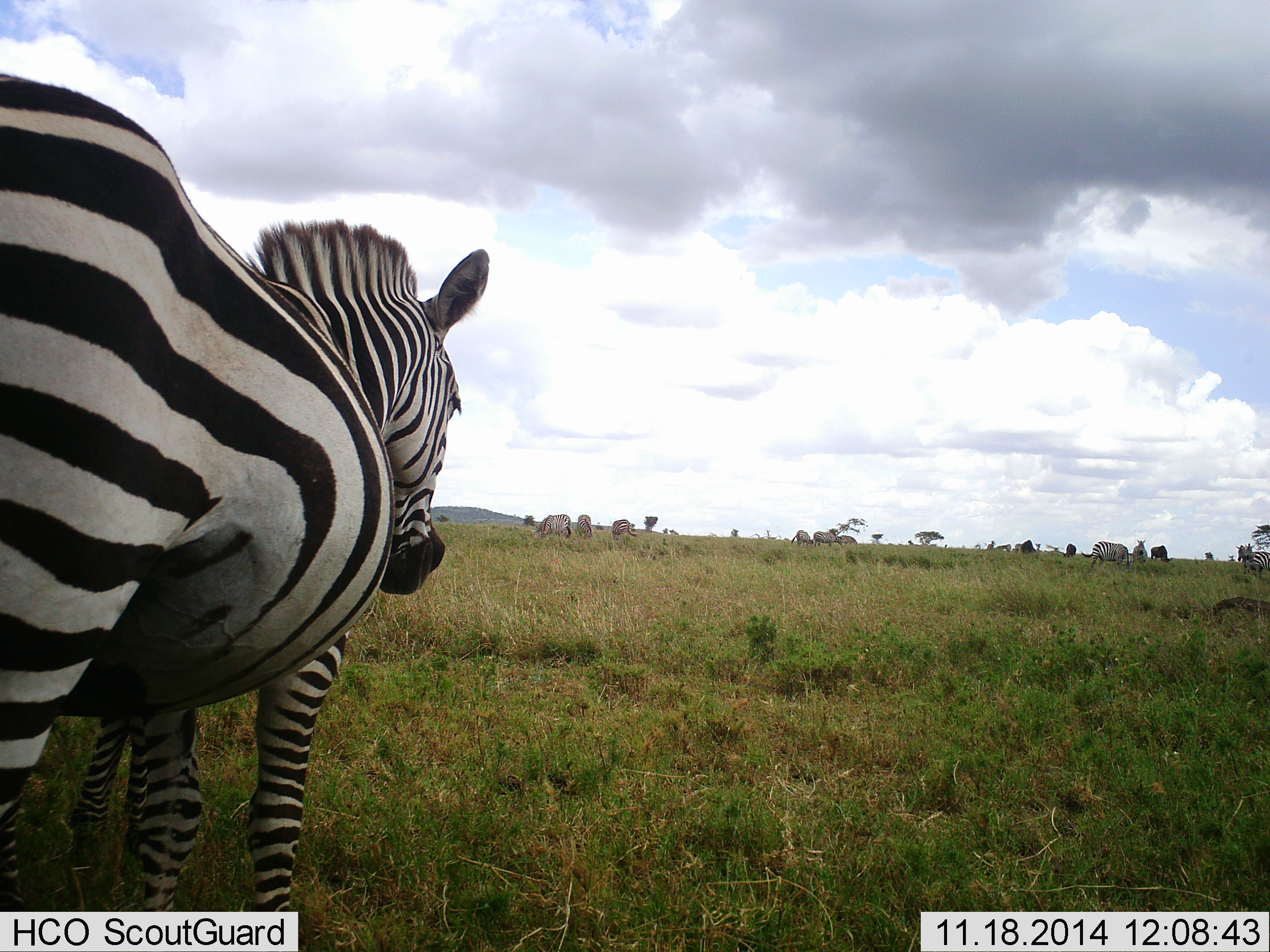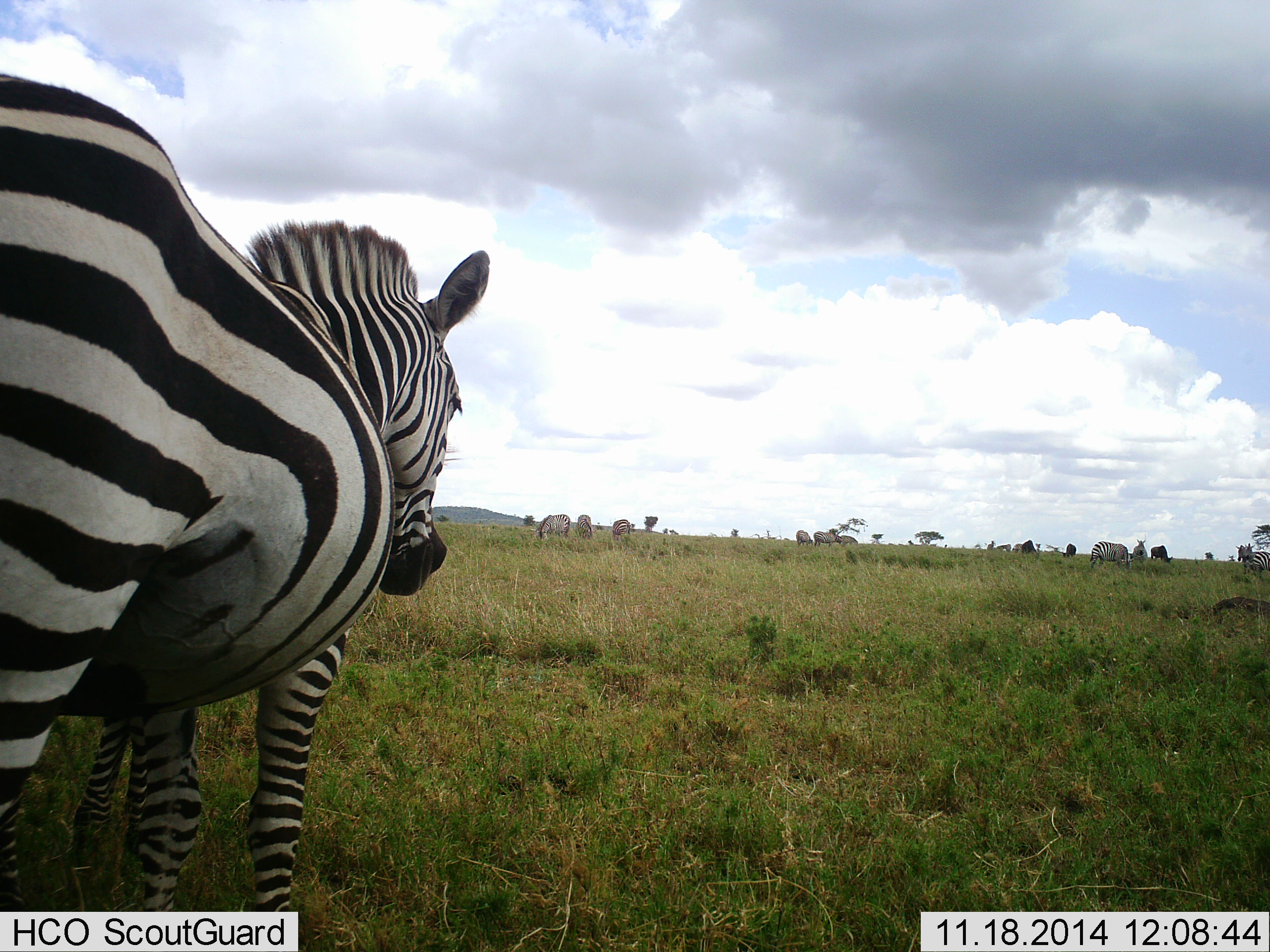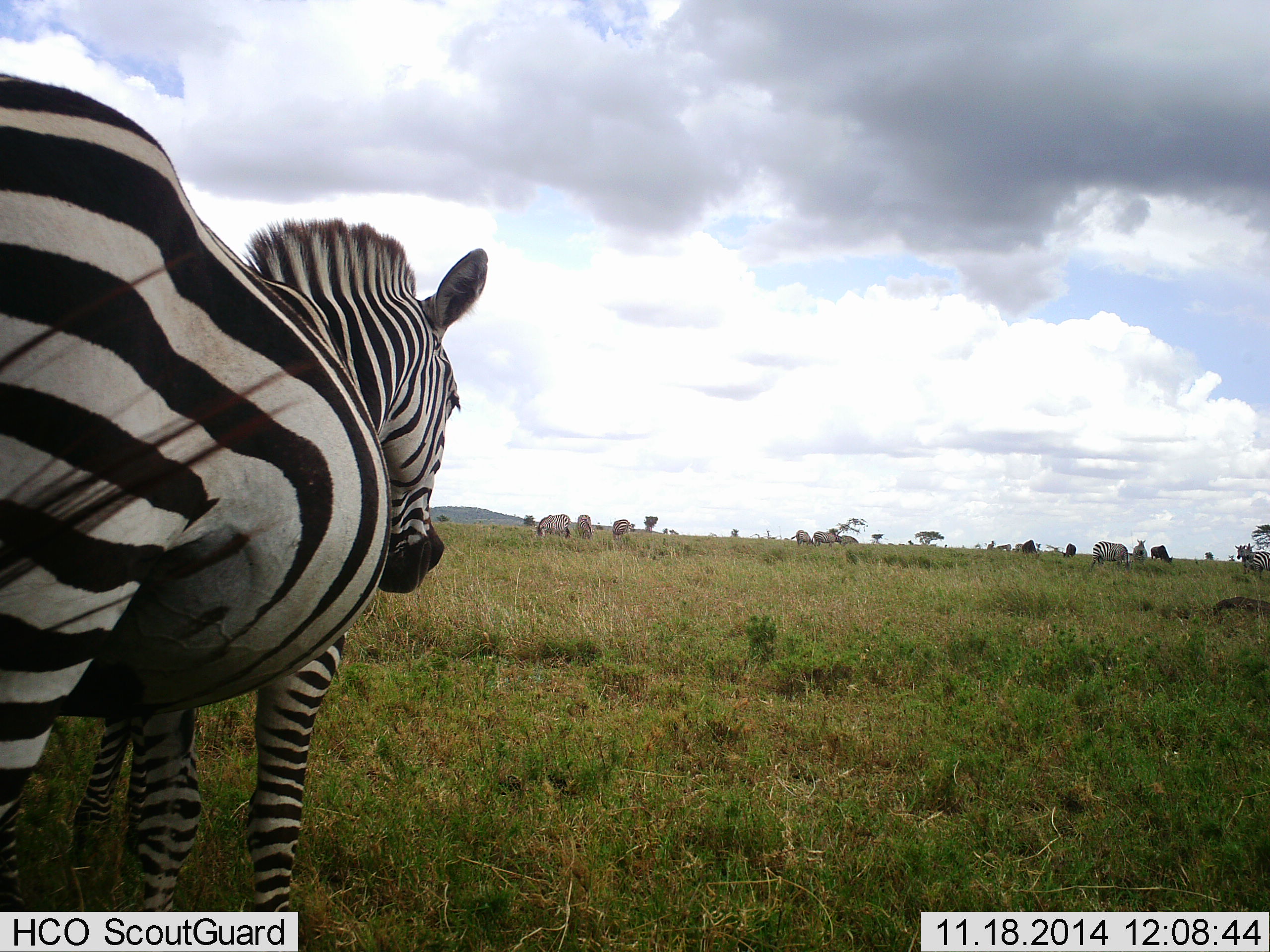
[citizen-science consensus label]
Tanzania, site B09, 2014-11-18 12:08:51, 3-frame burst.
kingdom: Animalia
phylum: Chordata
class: Mammalia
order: Perissodactyla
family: Equidae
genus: Equus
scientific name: Equus quagga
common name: plains zebra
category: zebra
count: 8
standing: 83%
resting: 0%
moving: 17%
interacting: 0%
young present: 17%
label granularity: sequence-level